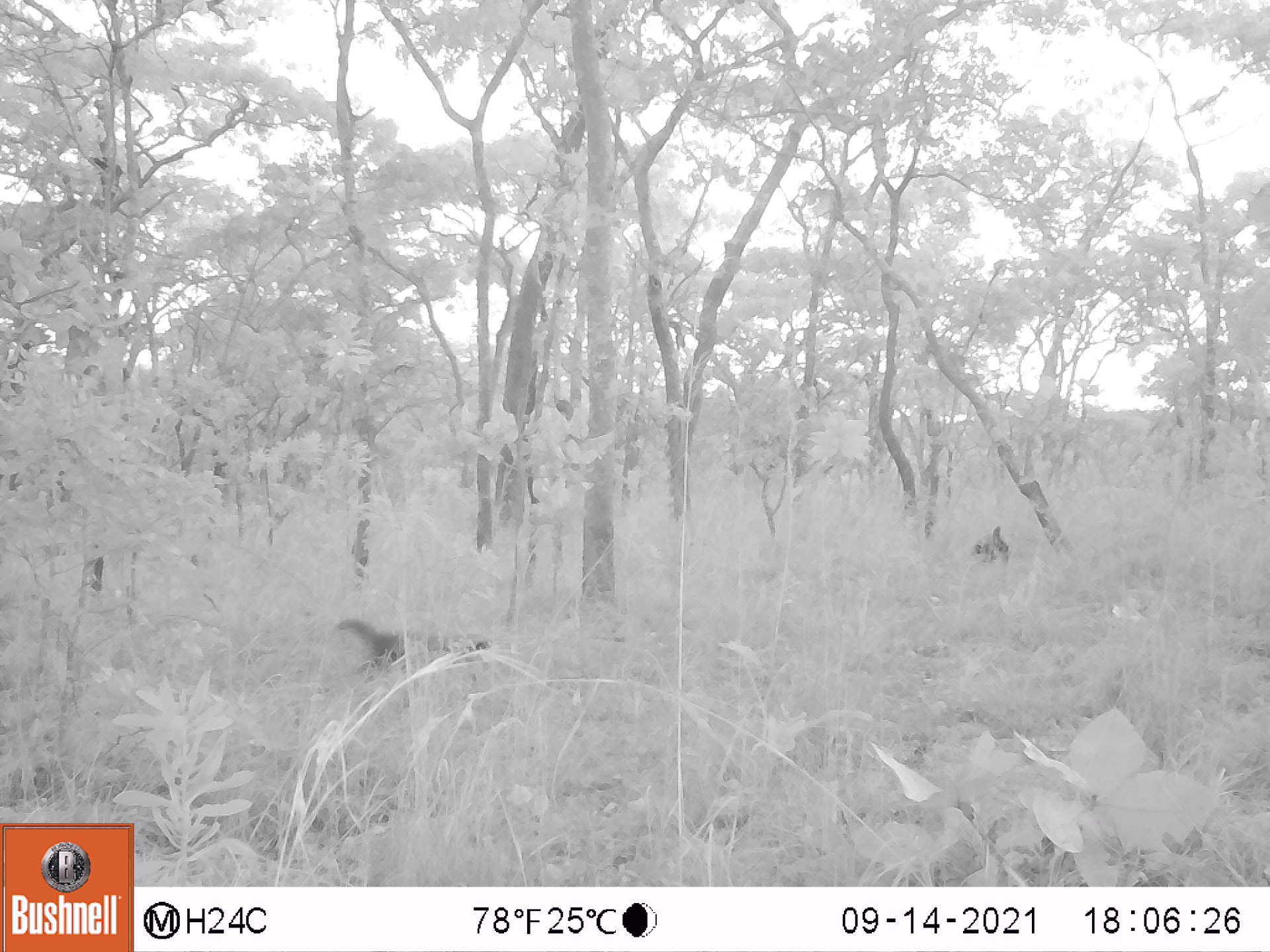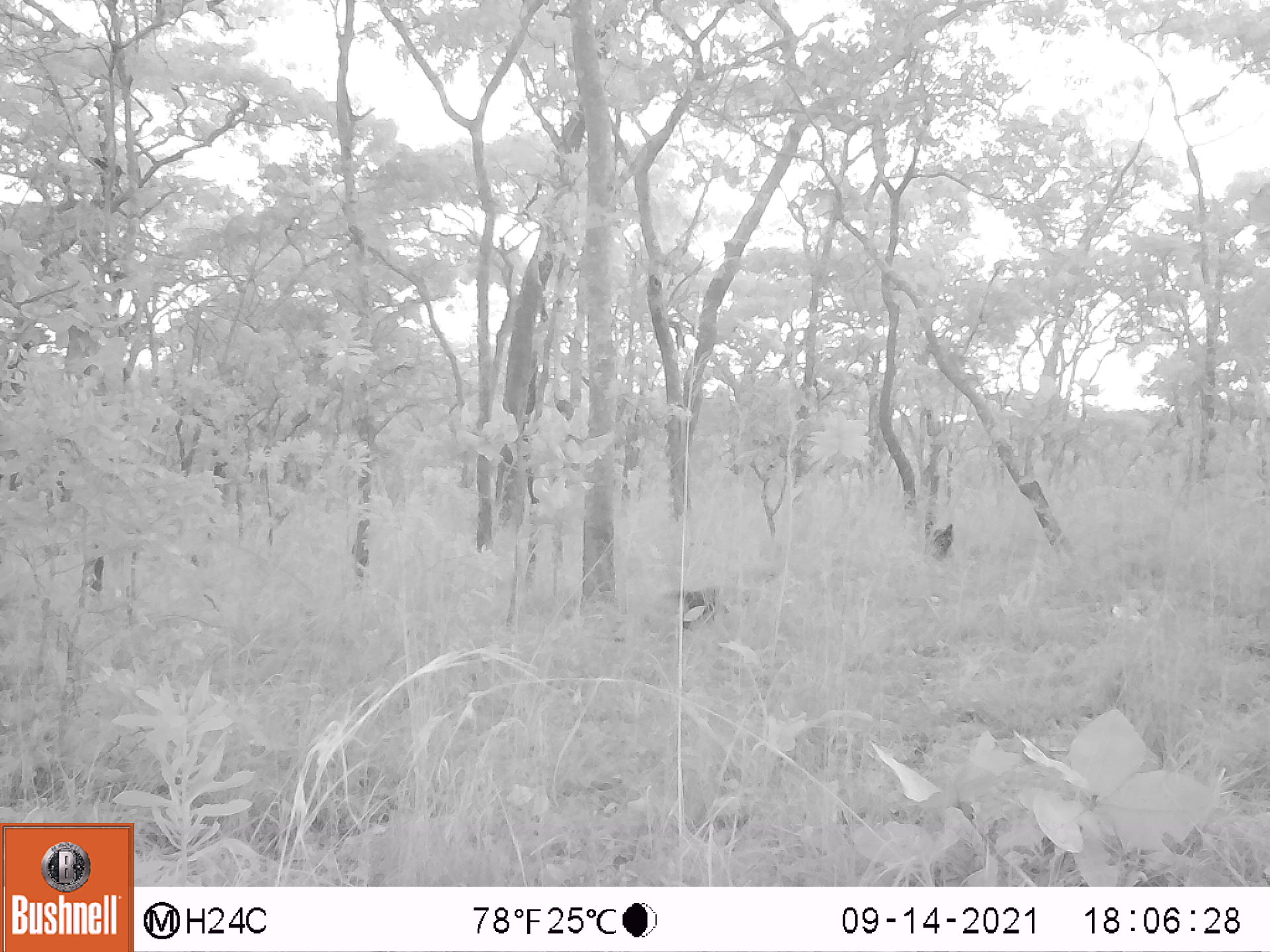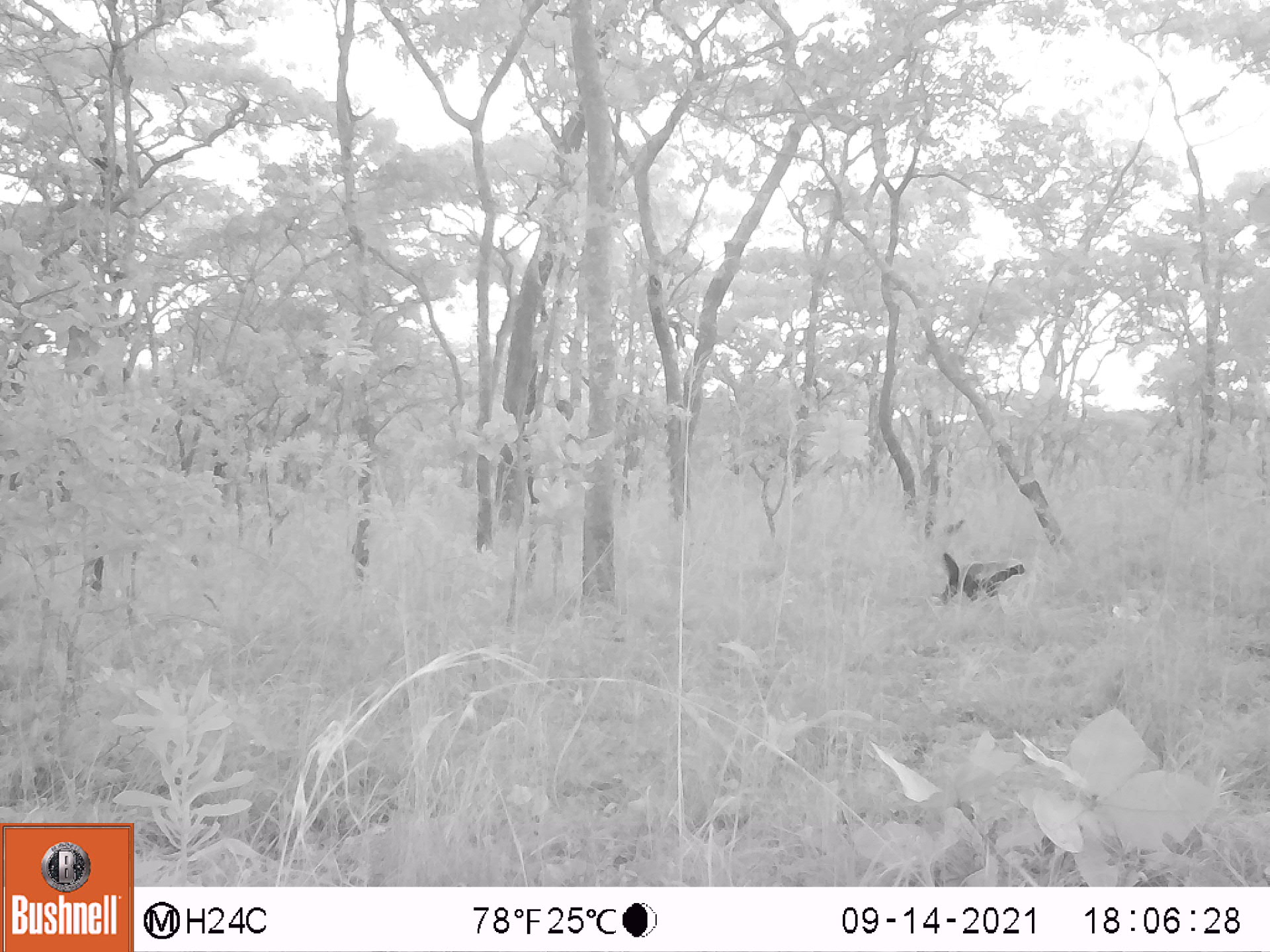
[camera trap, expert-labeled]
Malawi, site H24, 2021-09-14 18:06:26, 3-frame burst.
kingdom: Animalia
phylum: Chordata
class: Mammalia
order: Carnivora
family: Mustelidae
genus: Mellivora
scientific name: Mellivora capensis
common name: honey badger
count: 1